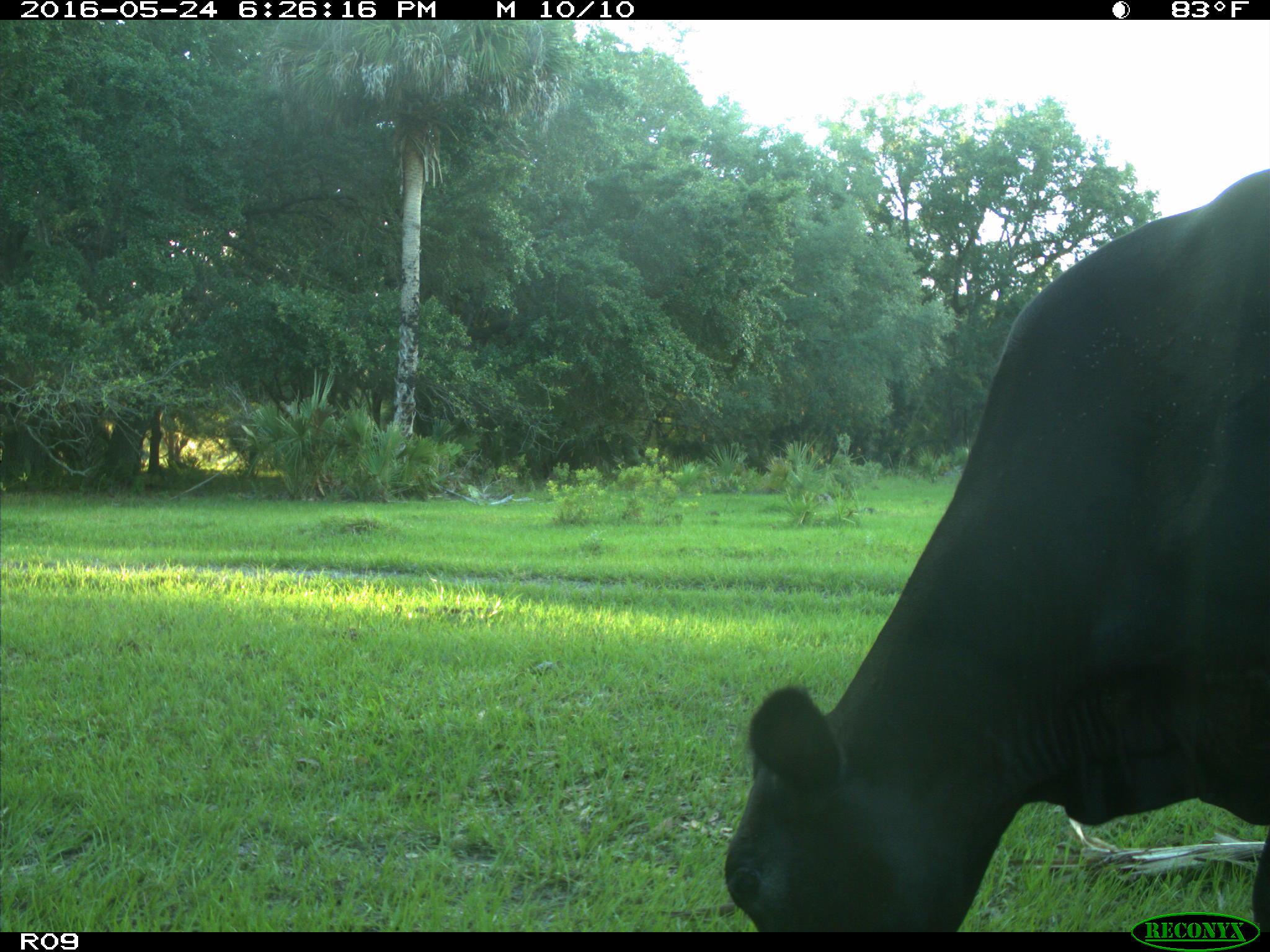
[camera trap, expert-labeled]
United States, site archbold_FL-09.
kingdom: Animalia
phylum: Chordata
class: Mammalia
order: Artiodactyla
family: Bovidae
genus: Bos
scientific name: Bos taurus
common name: domestic cow